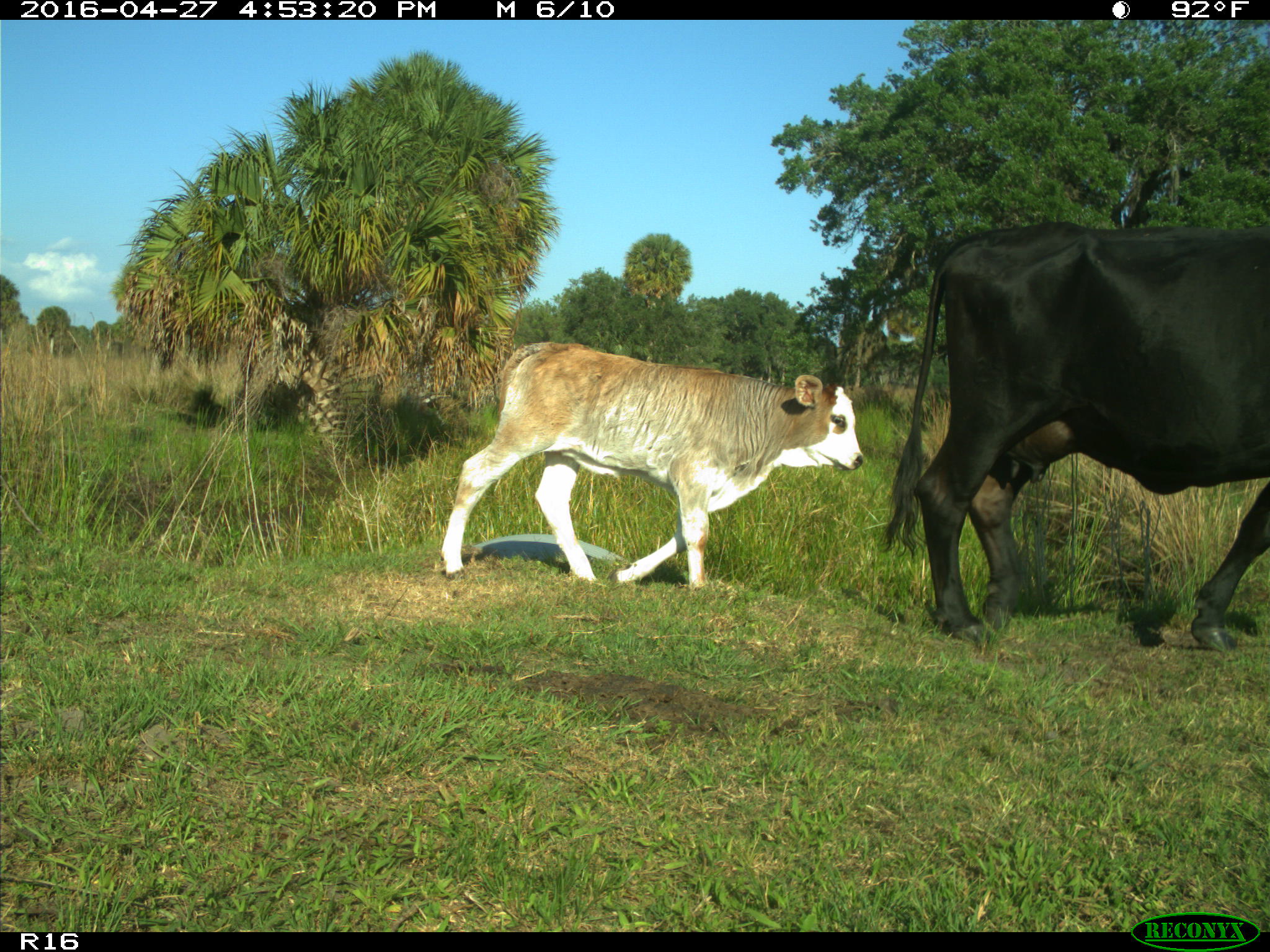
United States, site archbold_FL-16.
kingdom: Animalia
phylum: Chordata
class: Mammalia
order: Artiodactyla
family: Bovidae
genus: Bos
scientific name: Bos taurus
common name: domestic cow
Bos taurus (domestic cow).